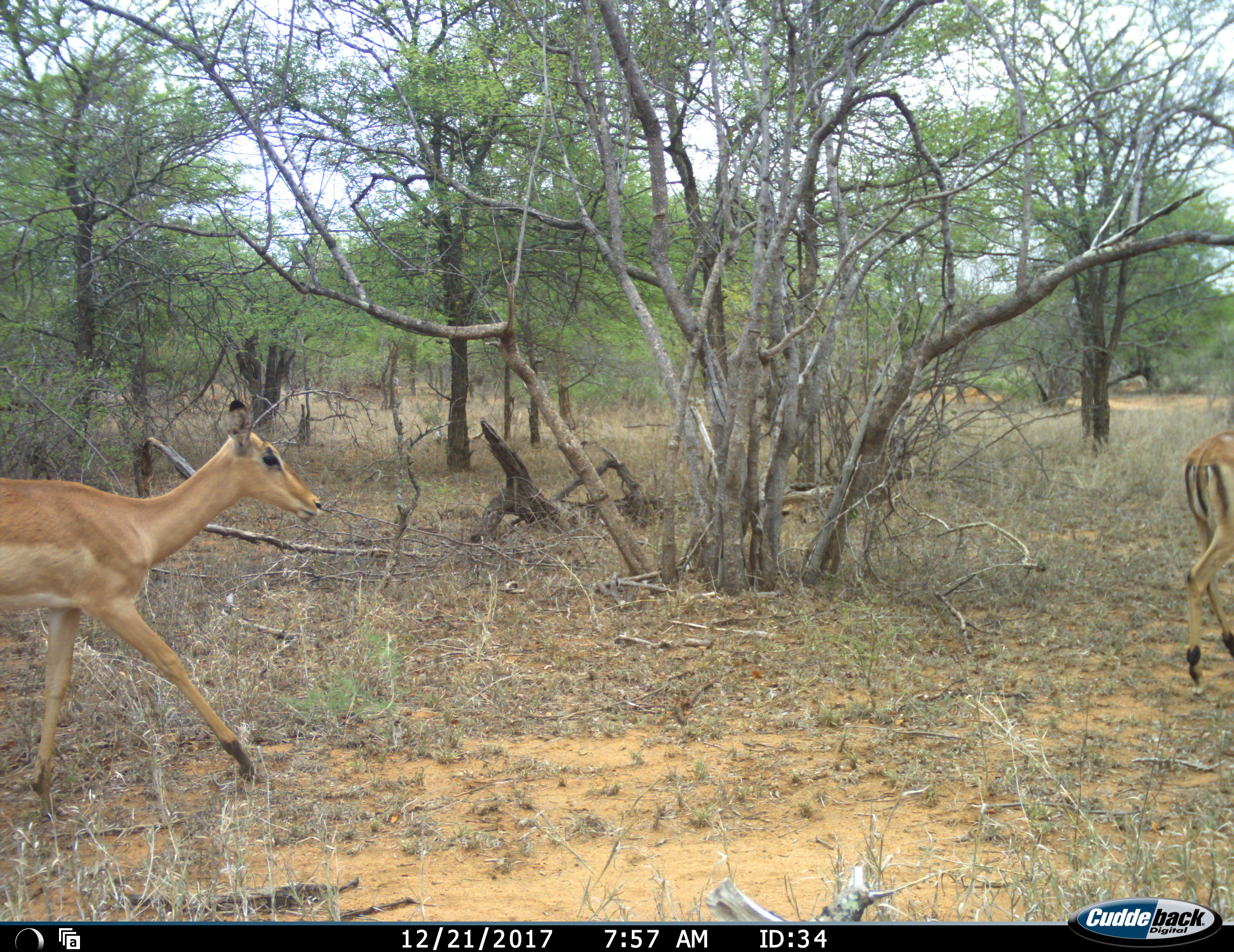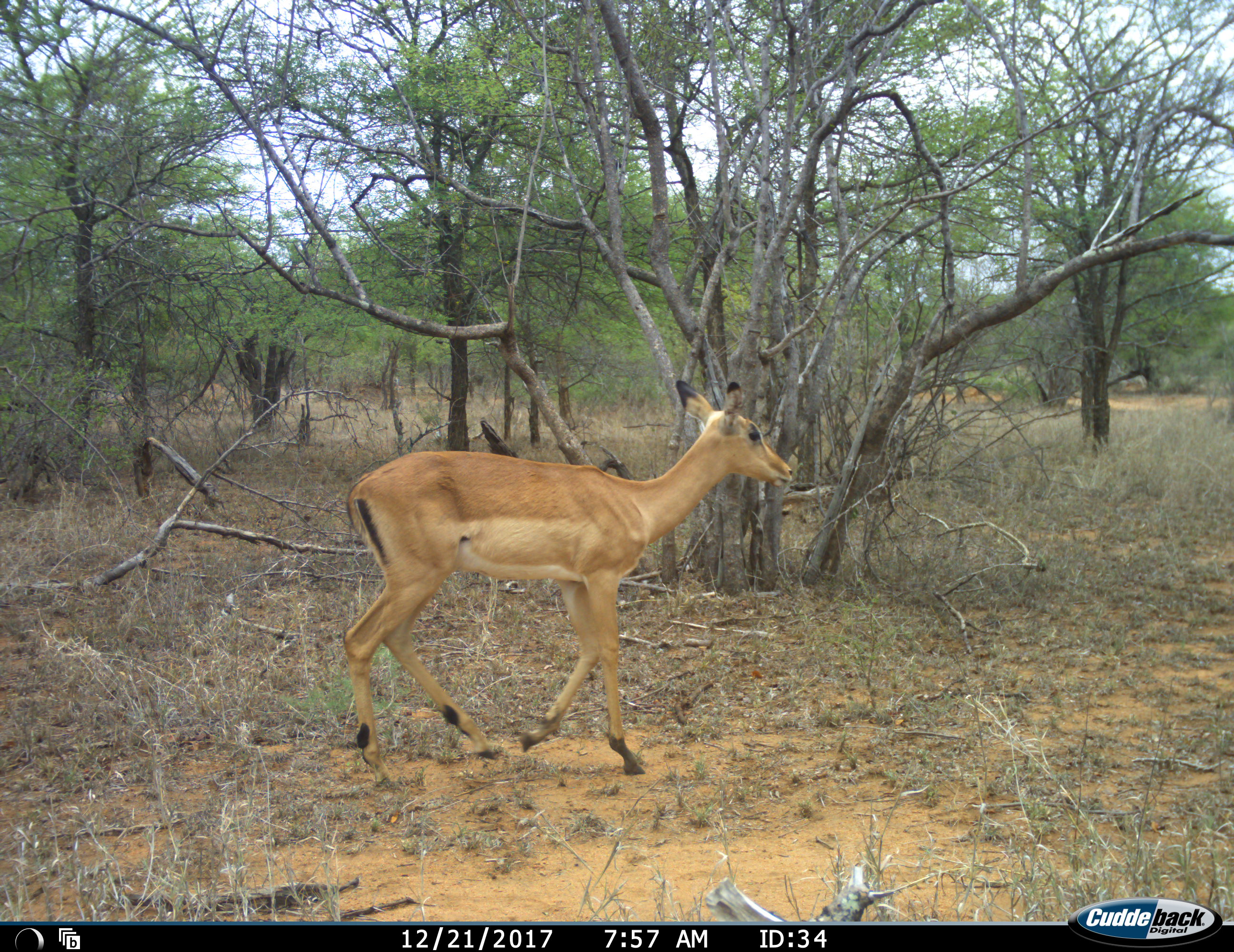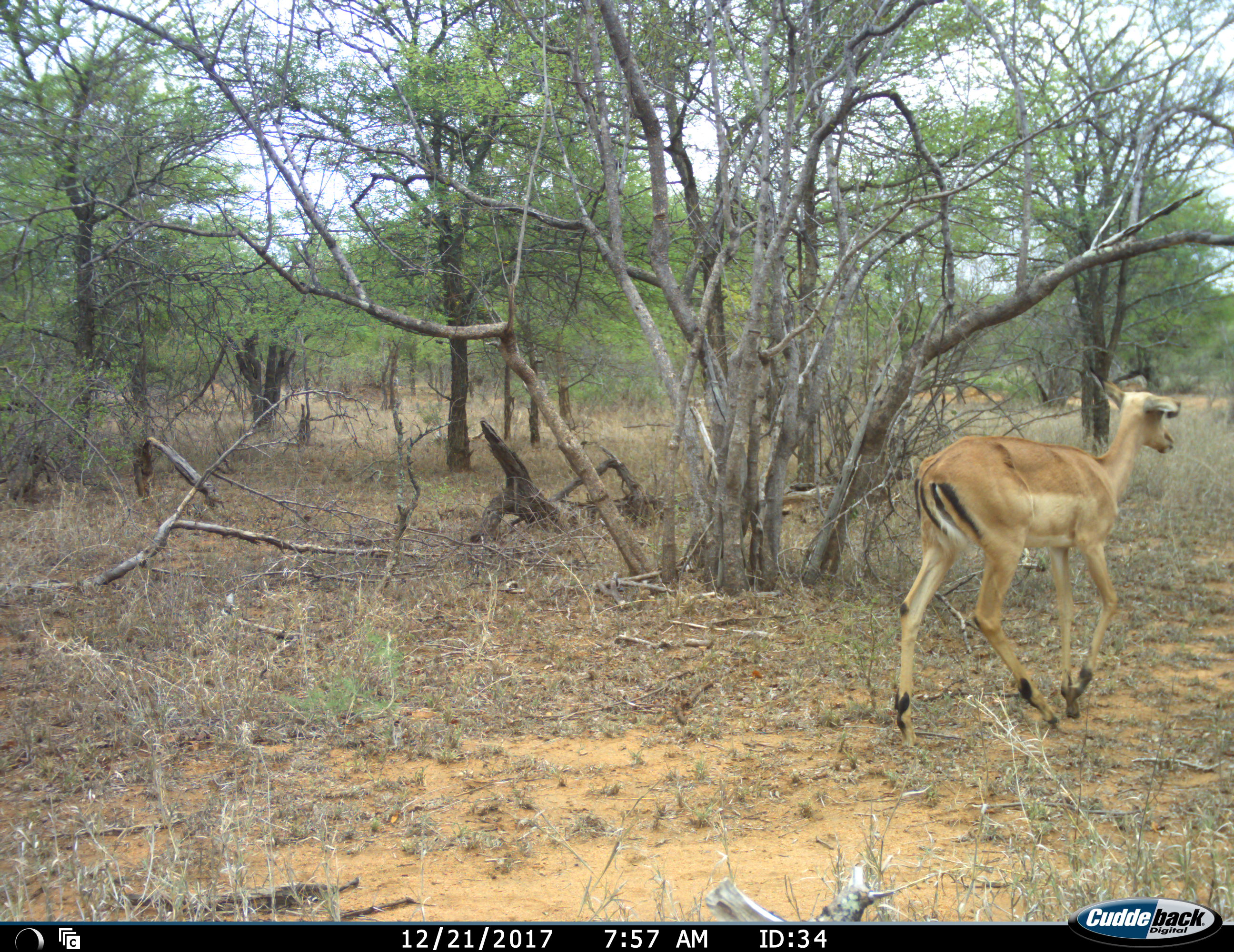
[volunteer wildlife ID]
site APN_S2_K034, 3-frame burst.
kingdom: Animalia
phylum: Chordata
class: Mammalia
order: Artiodactyla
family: Bovidae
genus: Aepyceros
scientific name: Aepyceros melampus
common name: impala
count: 2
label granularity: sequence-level